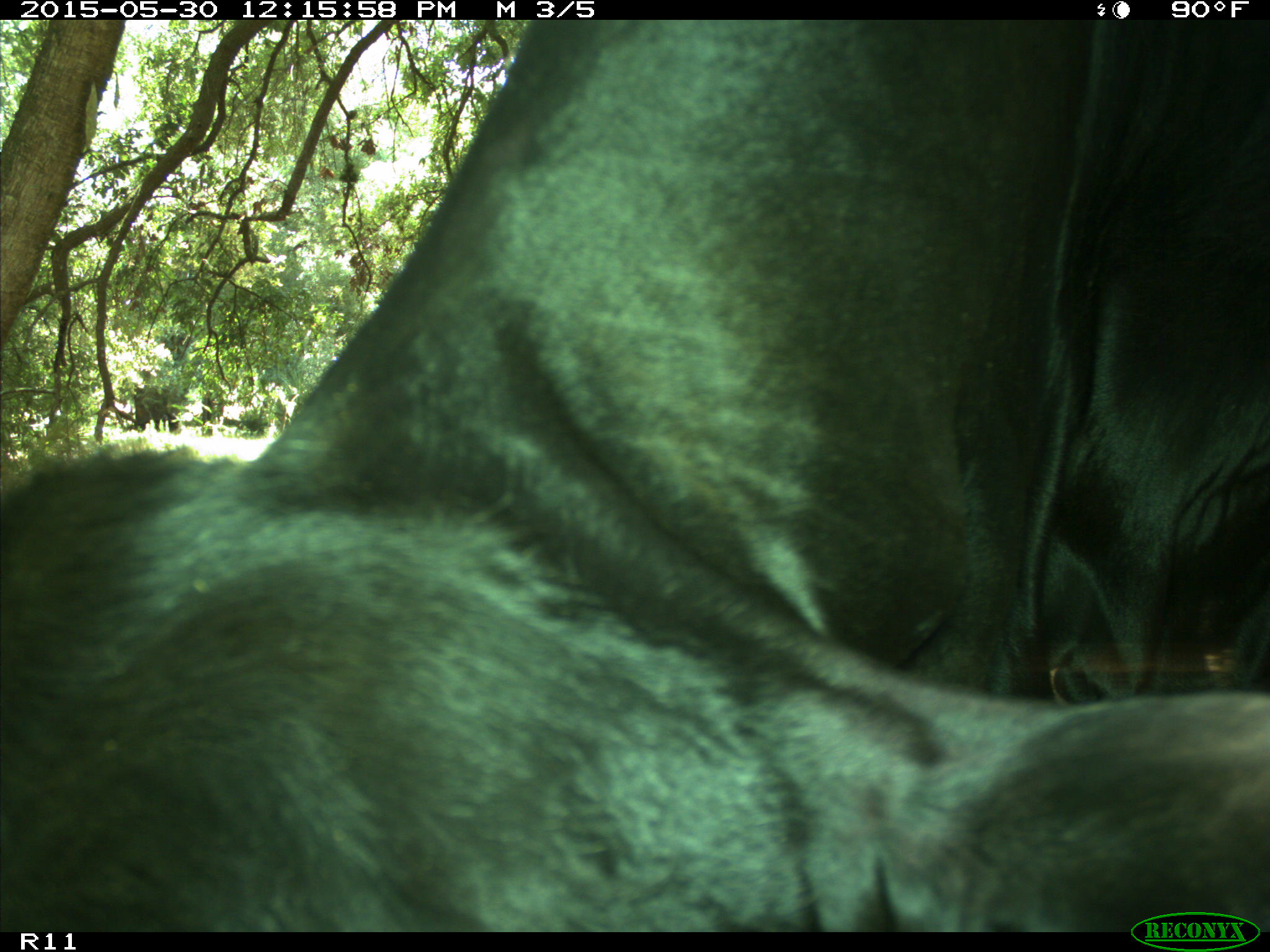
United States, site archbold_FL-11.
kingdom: Animalia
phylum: Chordata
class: Mammalia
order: Artiodactyla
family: Bovidae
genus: Bos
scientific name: Bos taurus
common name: domestic cow